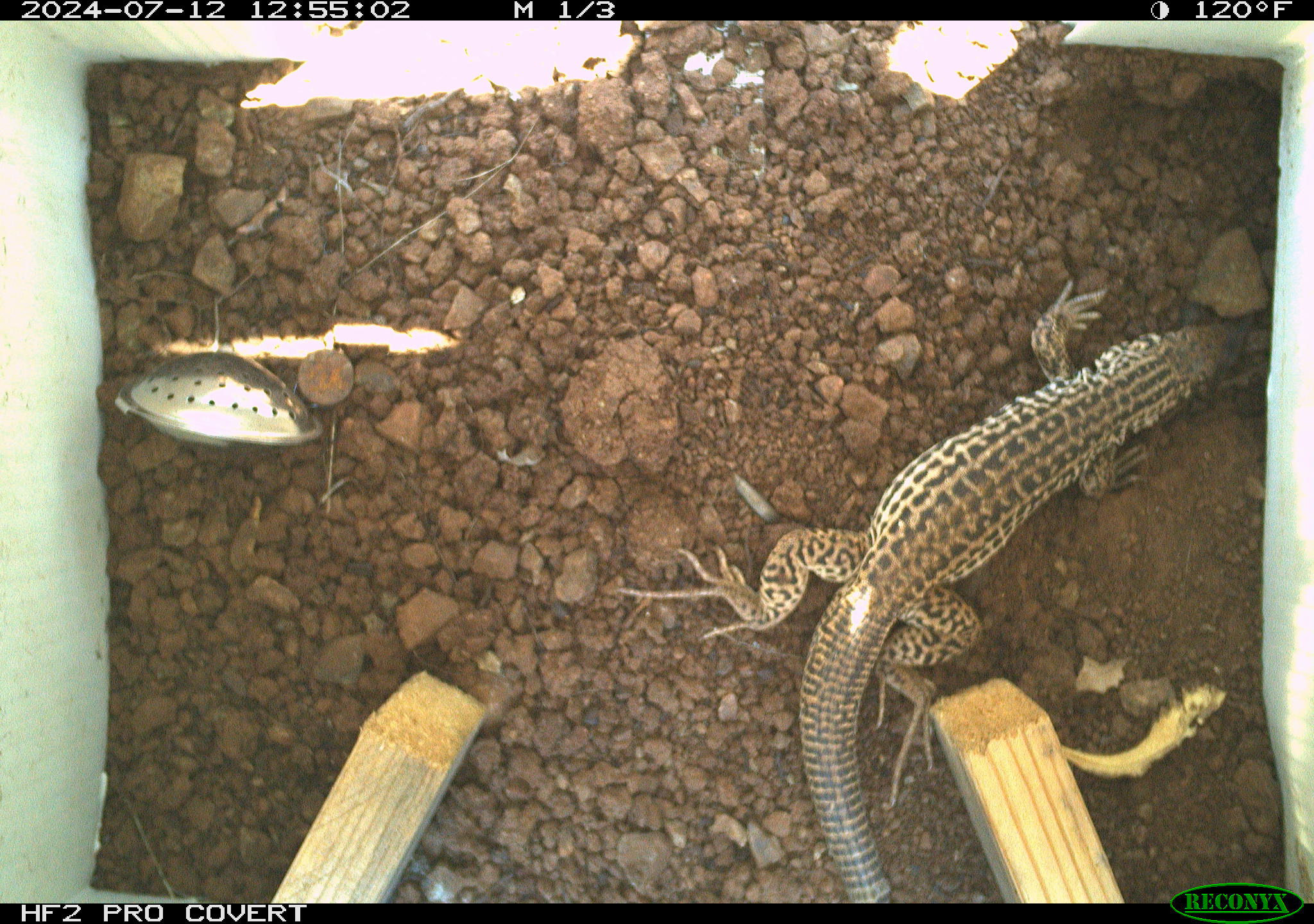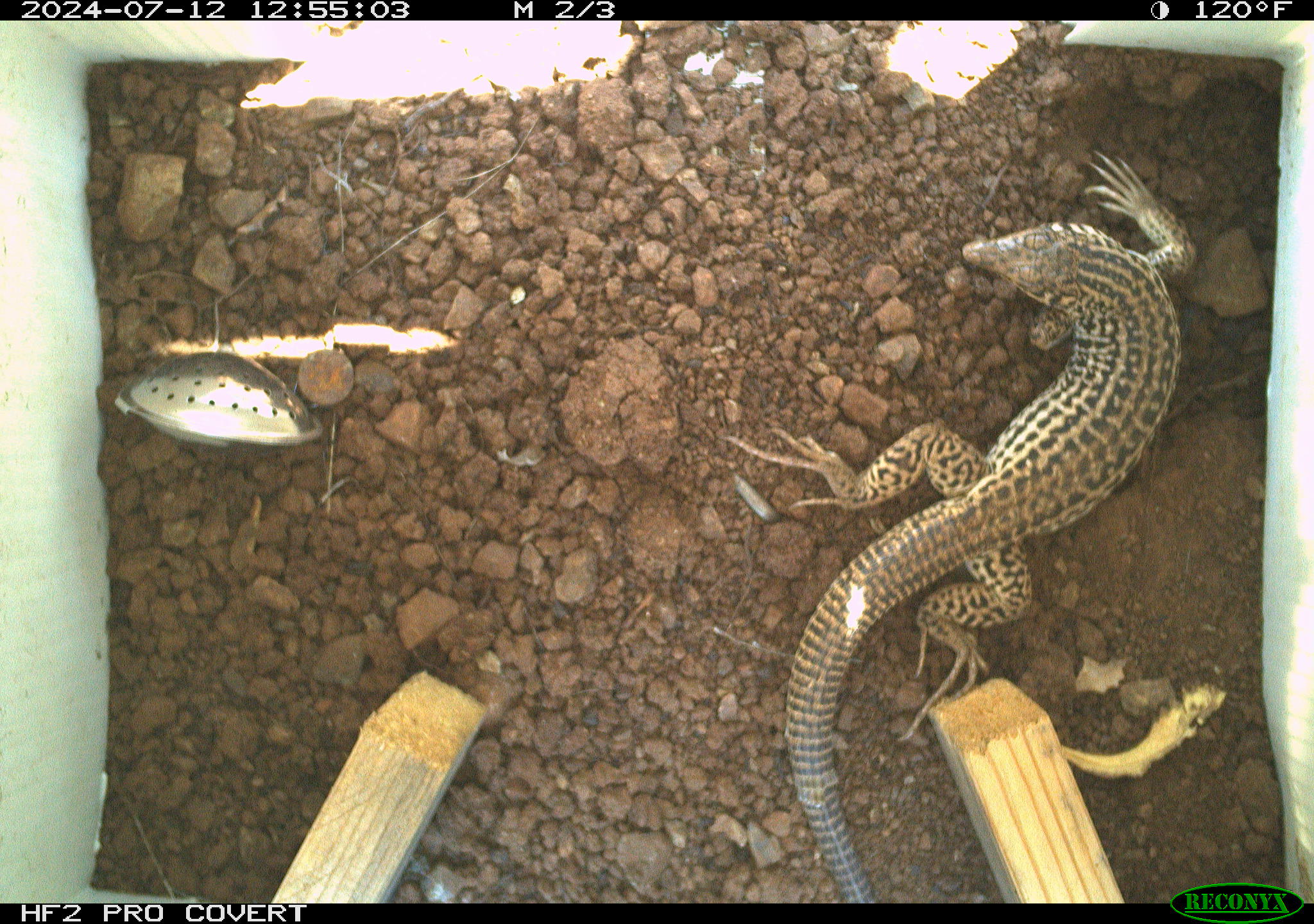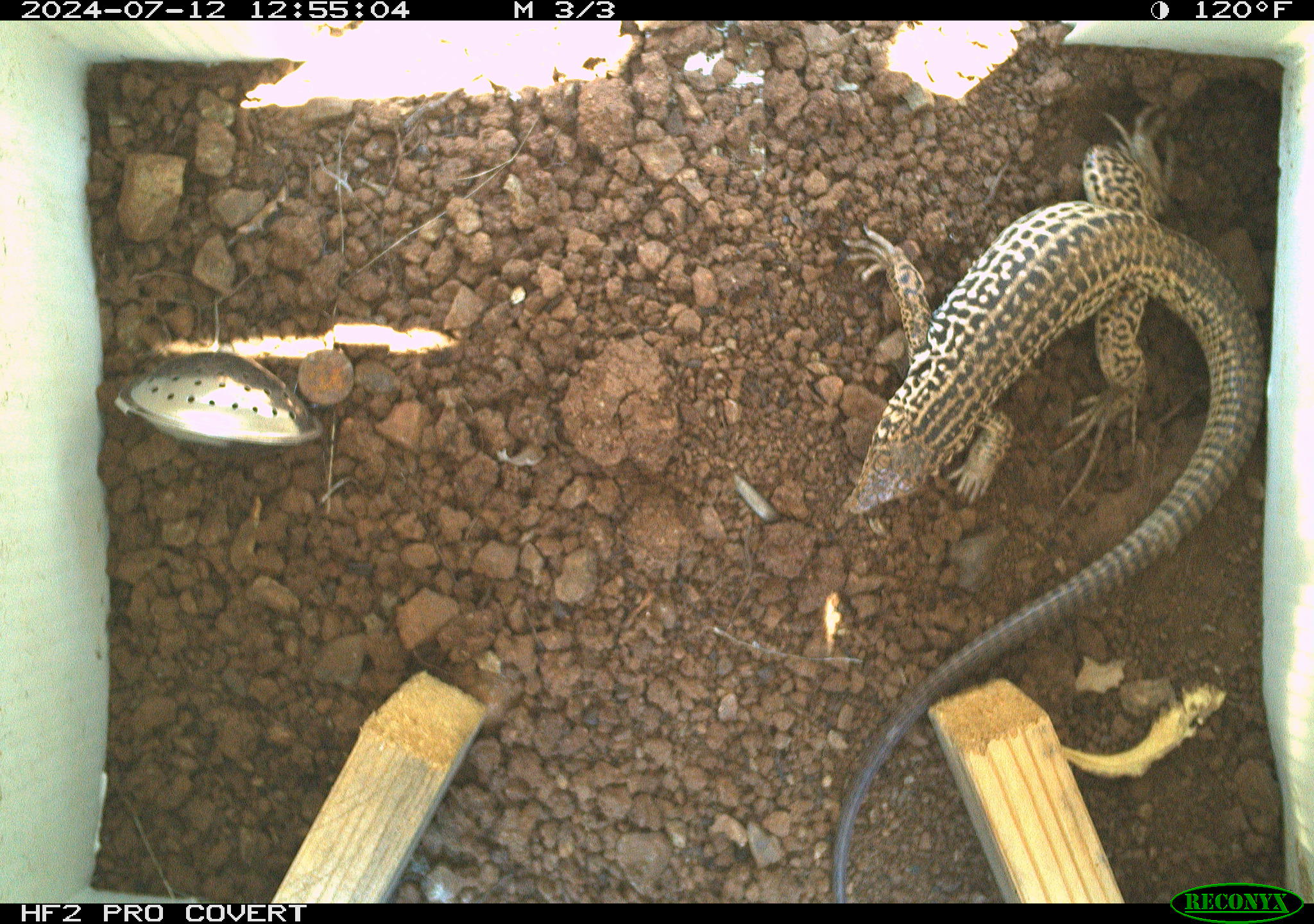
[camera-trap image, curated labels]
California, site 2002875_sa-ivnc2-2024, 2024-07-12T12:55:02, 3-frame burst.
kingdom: Animalia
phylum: Chordata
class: Reptilia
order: Squamata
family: Teiidae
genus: Aspidoscelis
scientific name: Aspidoscelis tigris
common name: western whiptail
Western whiptail (Aspidoscelis tigris).